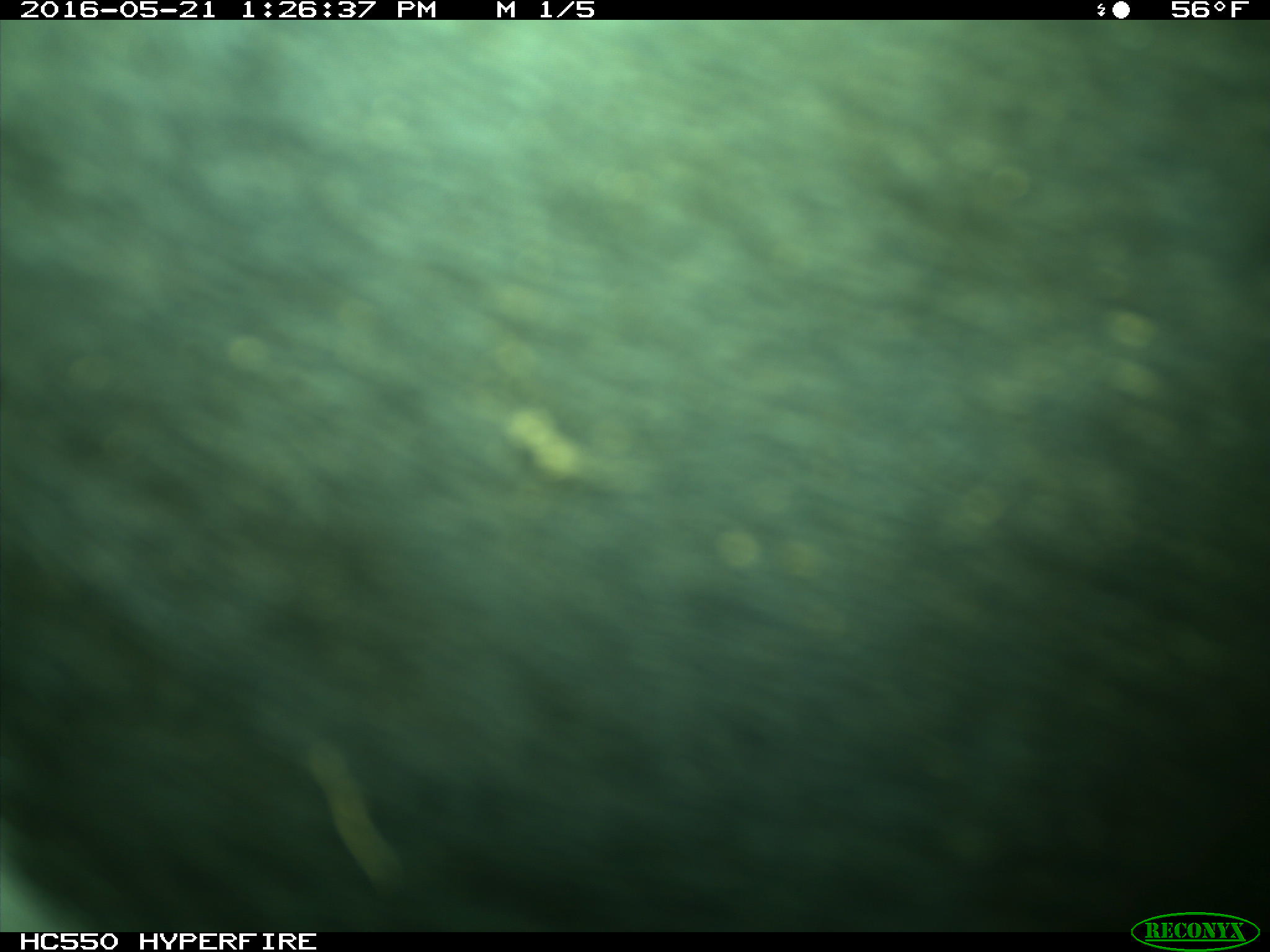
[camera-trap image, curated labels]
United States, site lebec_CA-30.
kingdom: Animalia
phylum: Chordata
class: Mammalia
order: Artiodactyla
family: Bovidae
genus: Bos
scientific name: Bos taurus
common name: domestic cow